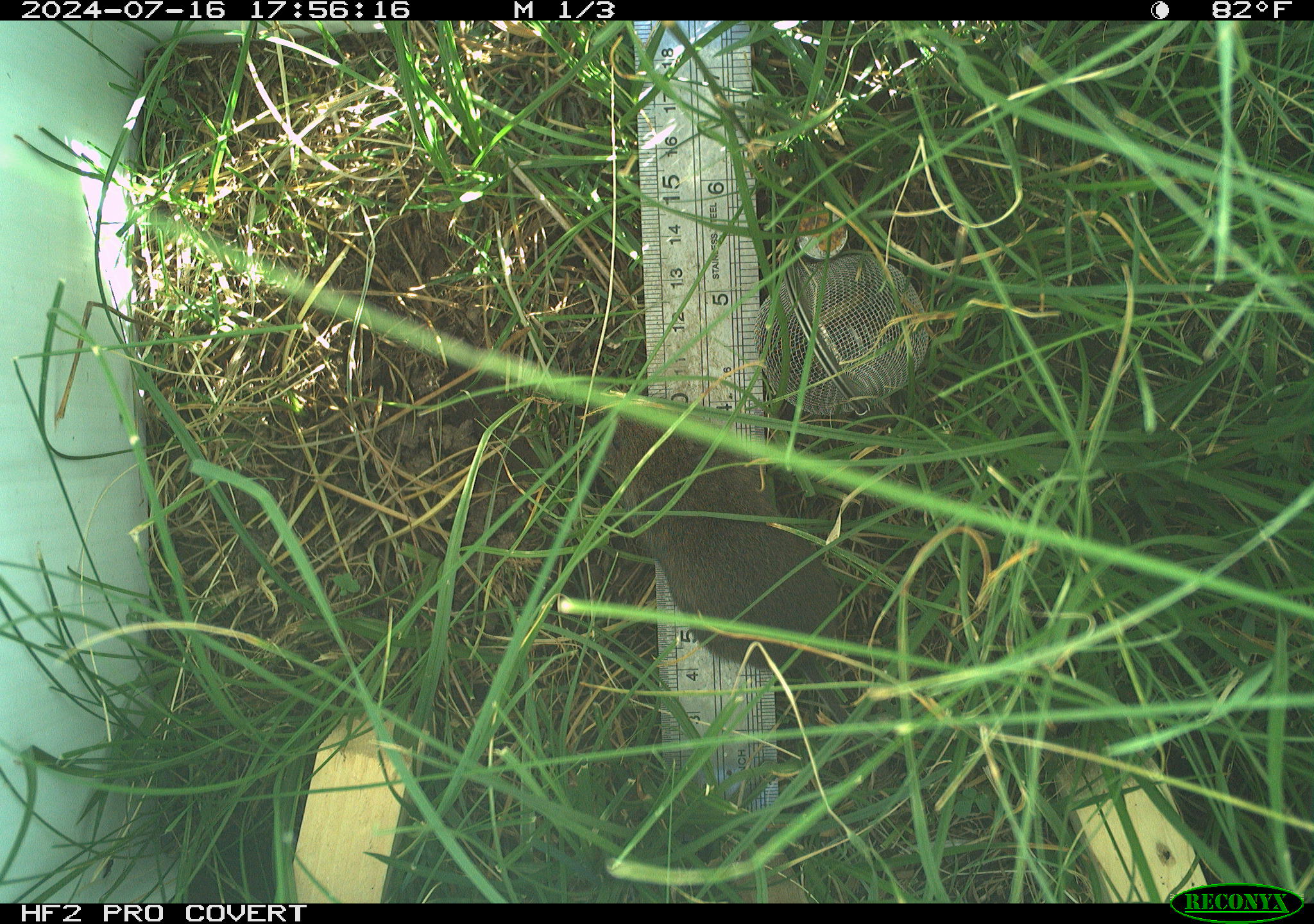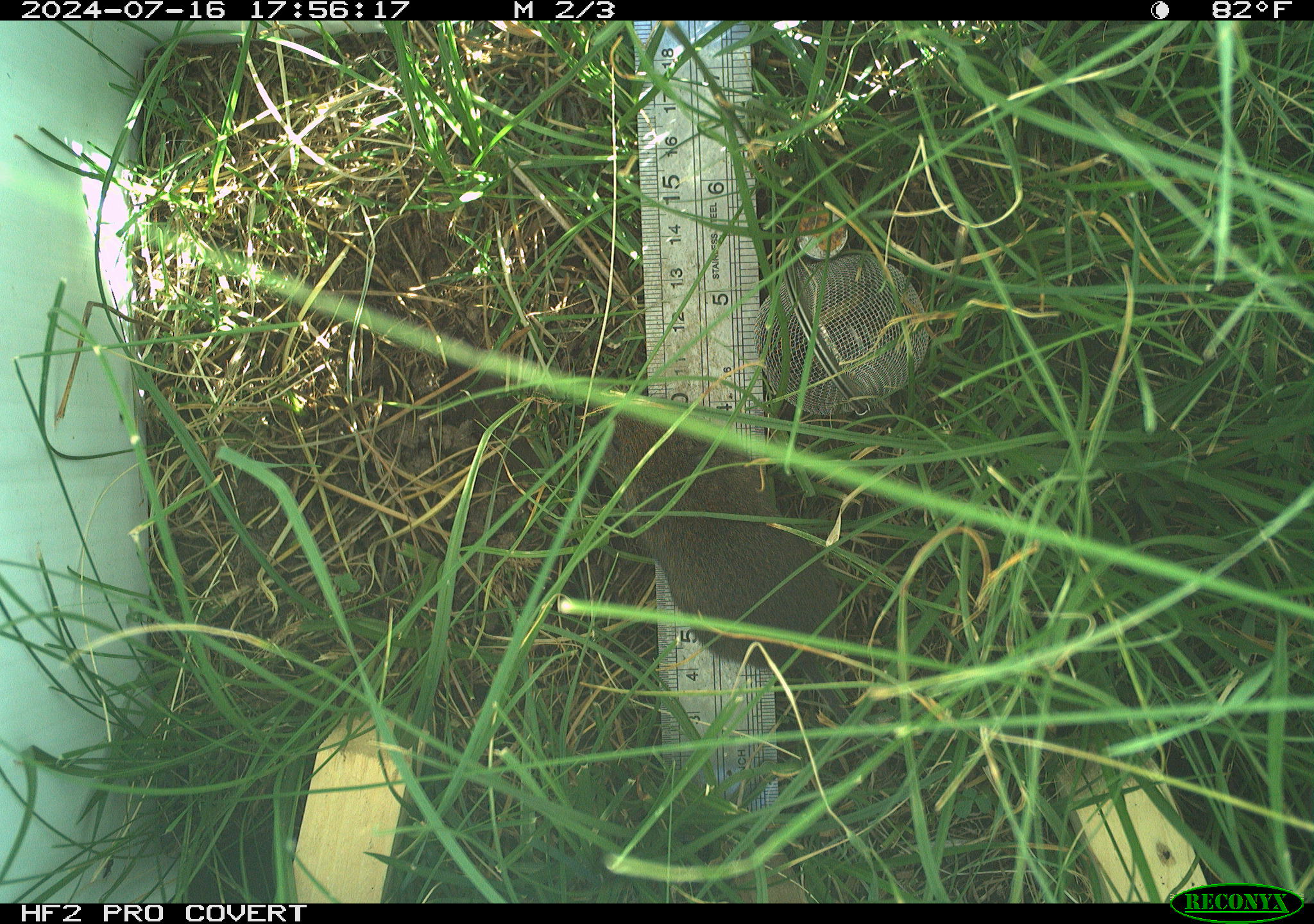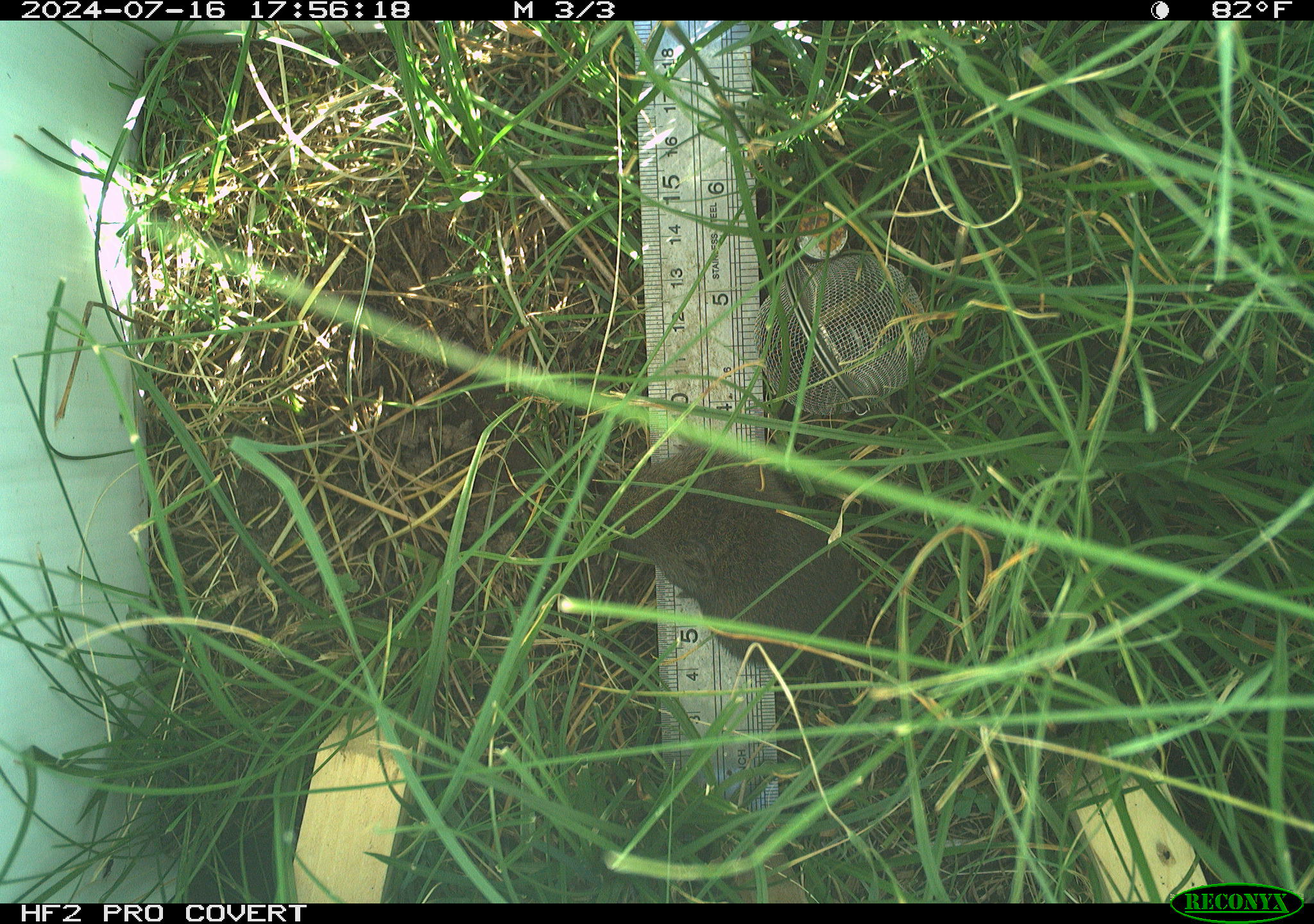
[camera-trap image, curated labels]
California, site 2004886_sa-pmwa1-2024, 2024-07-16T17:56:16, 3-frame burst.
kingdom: Animalia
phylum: Chordata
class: Mammalia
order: Rodentia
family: Cricetidae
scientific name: Arvicolinae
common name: voles, lemmings, and muskrats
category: arvicolinae subfamily